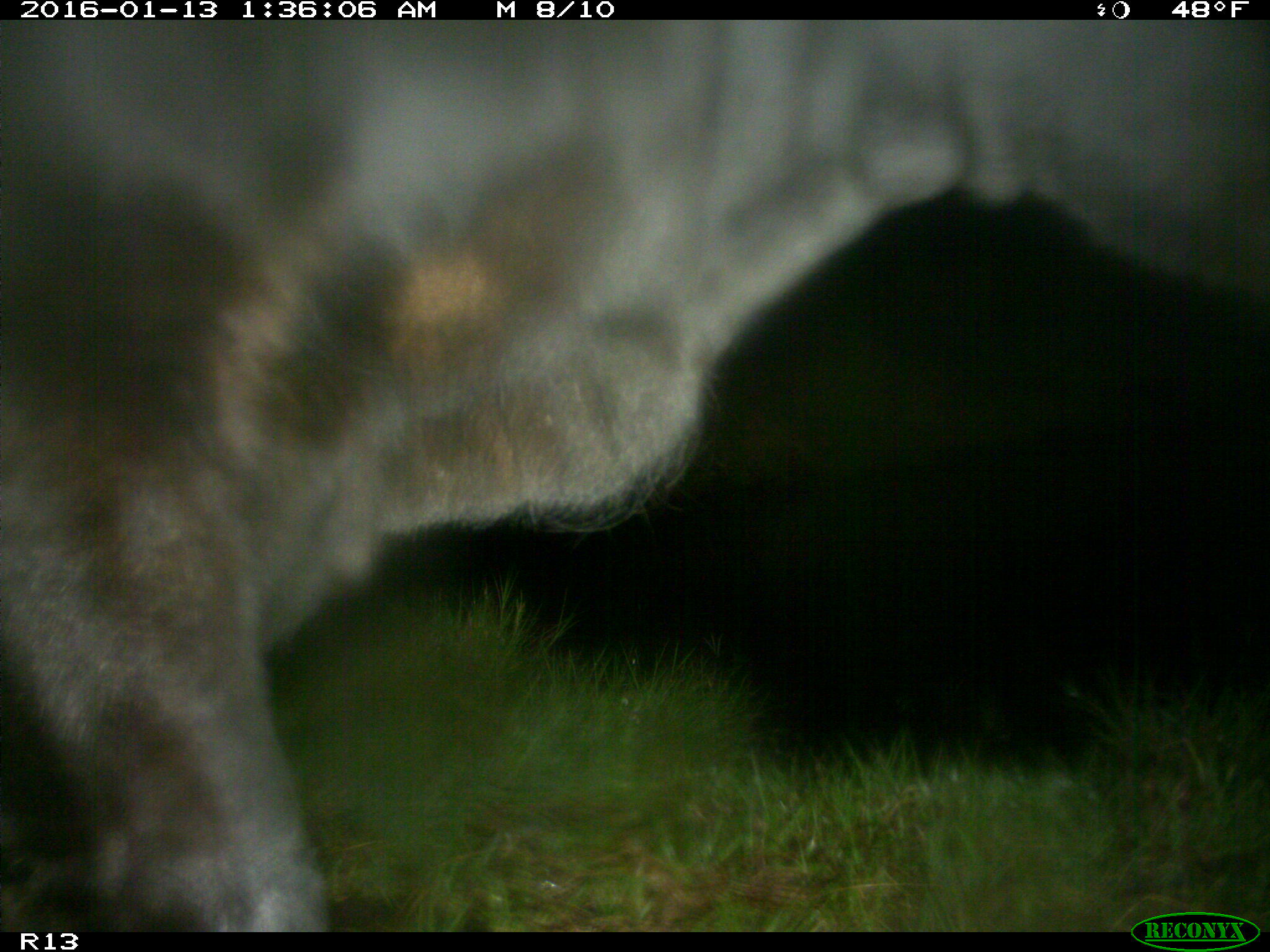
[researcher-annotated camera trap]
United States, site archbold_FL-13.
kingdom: Animalia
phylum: Chordata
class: Mammalia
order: Artiodactyla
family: Bovidae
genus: Bos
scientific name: Bos taurus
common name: domestic cow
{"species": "Bos taurus (domestic cow)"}